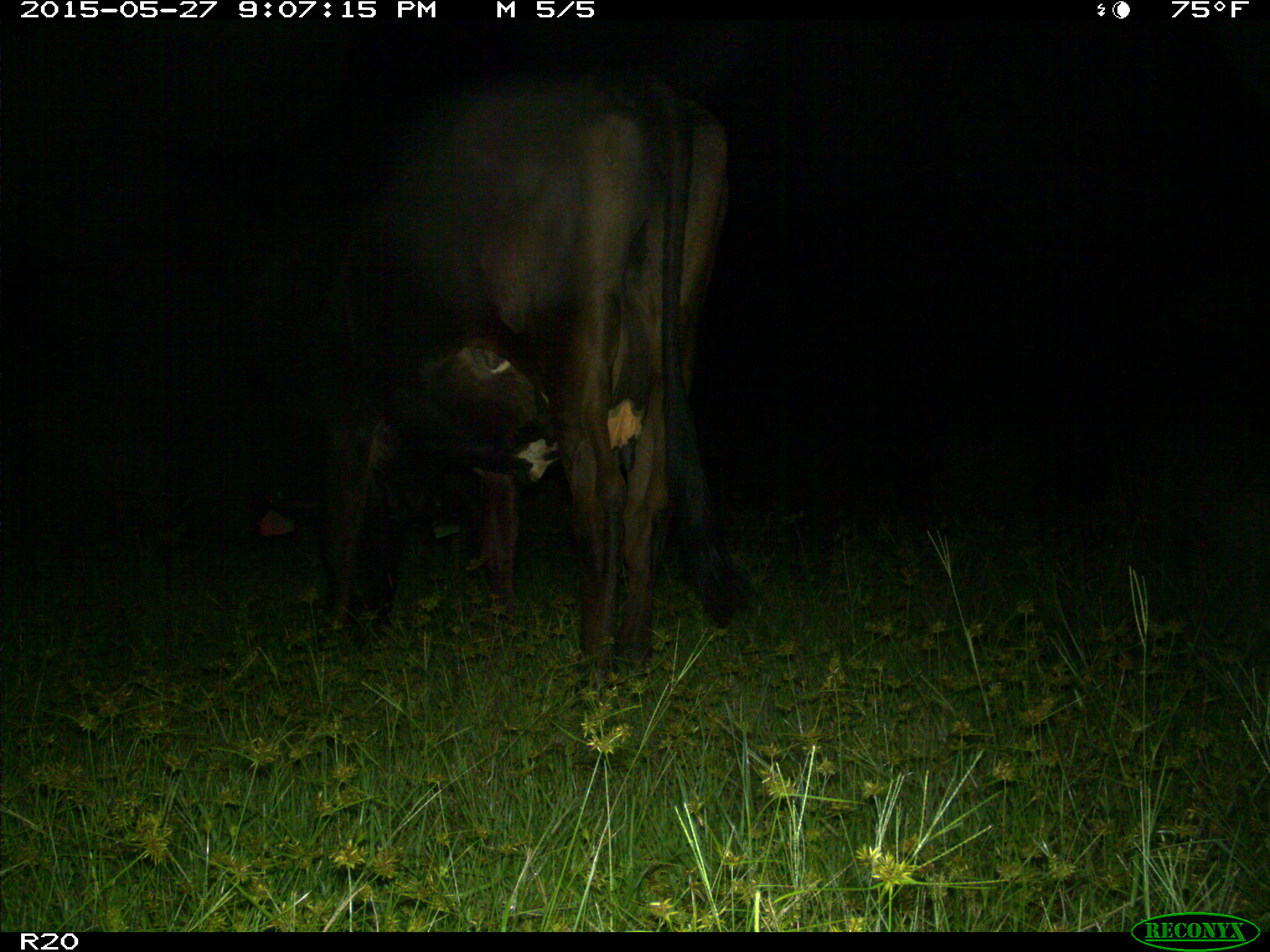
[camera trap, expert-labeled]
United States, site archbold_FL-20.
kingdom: Animalia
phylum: Chordata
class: Mammalia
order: Artiodactyla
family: Bovidae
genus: Bos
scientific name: Bos taurus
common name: domestic cow